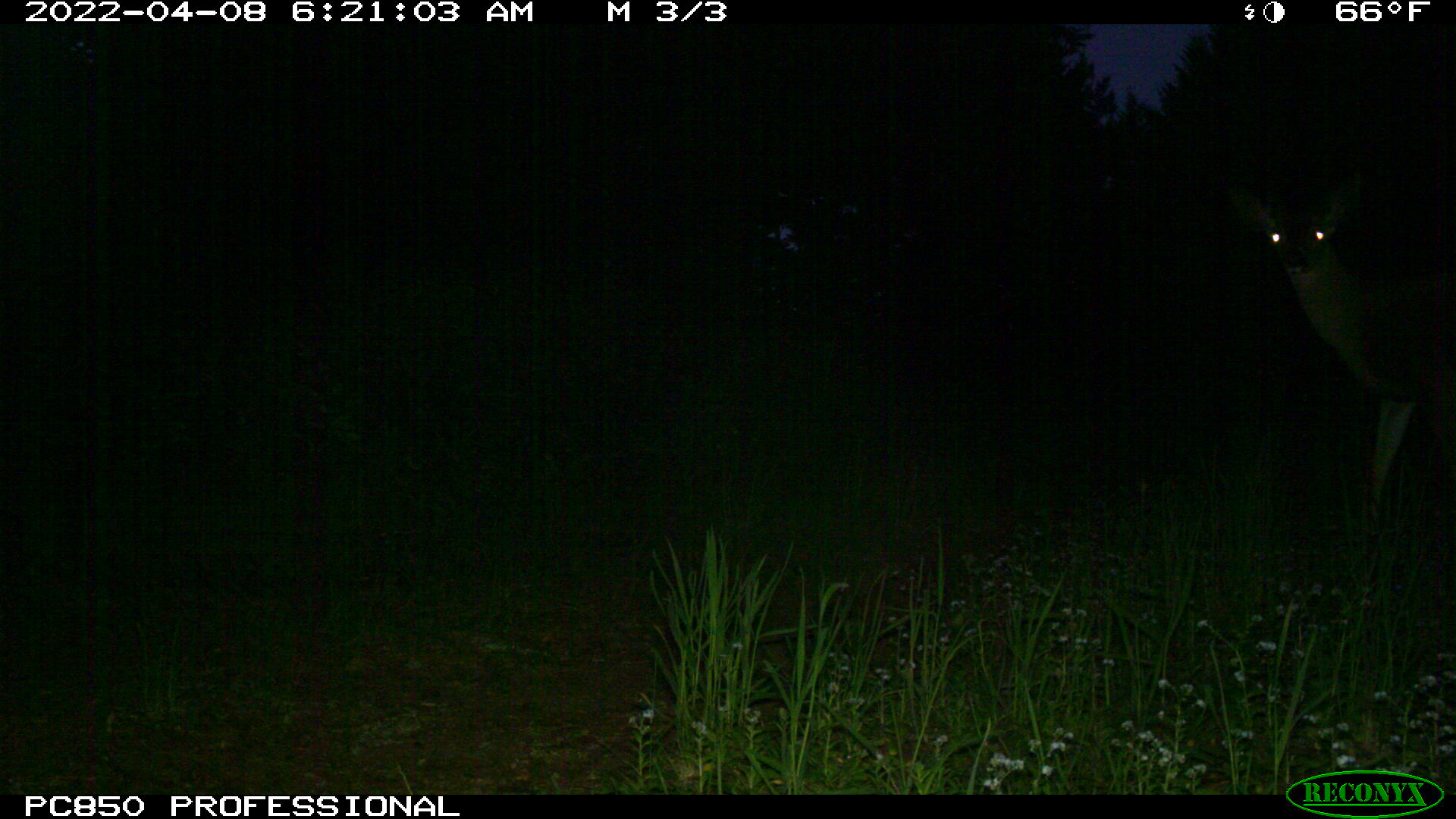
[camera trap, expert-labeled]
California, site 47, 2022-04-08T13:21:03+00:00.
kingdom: Animalia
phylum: Chordata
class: Mammalia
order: Artiodactyla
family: Cervidae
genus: Odocoileus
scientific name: Odocoileus hemionus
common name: mule deer